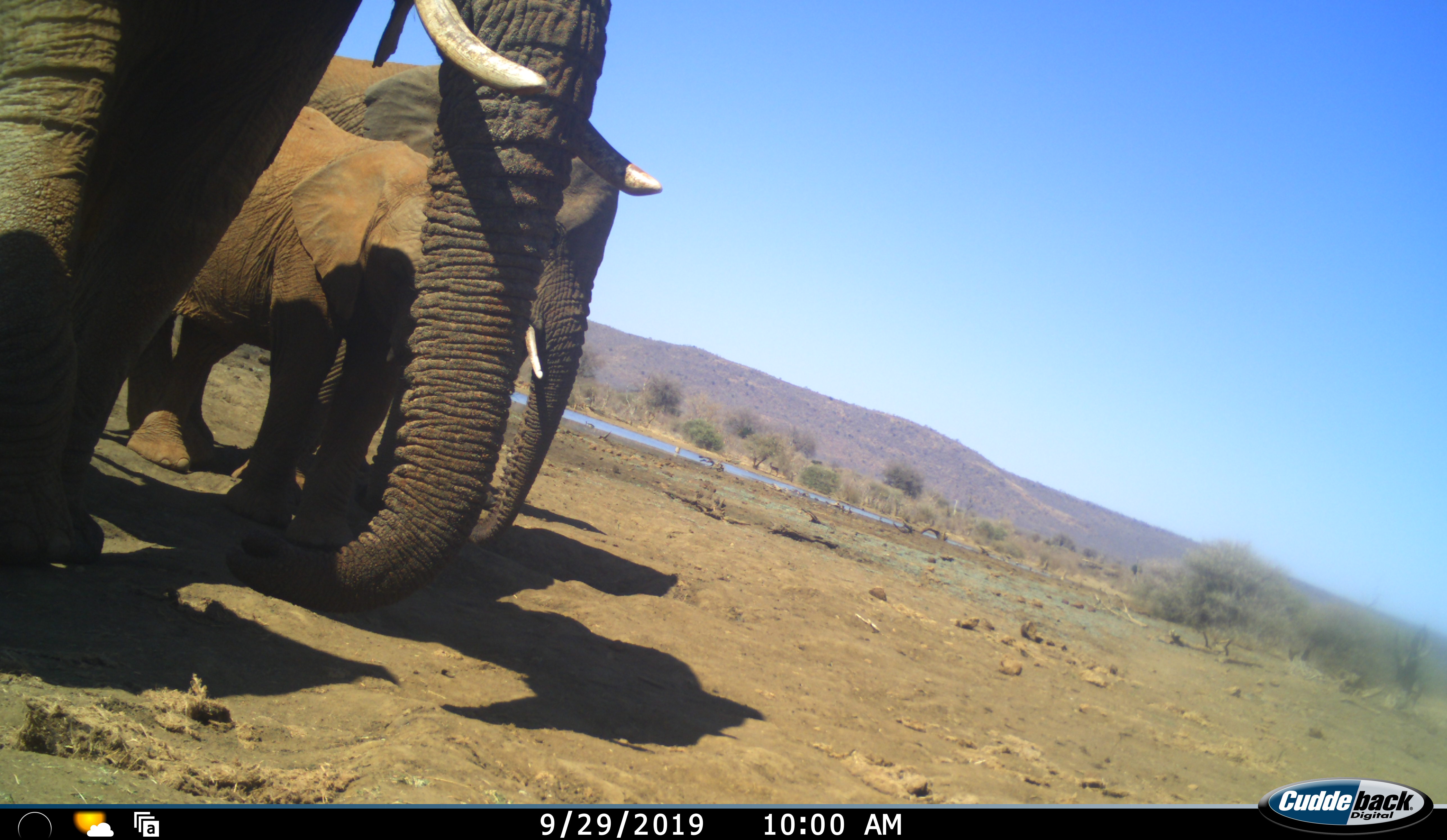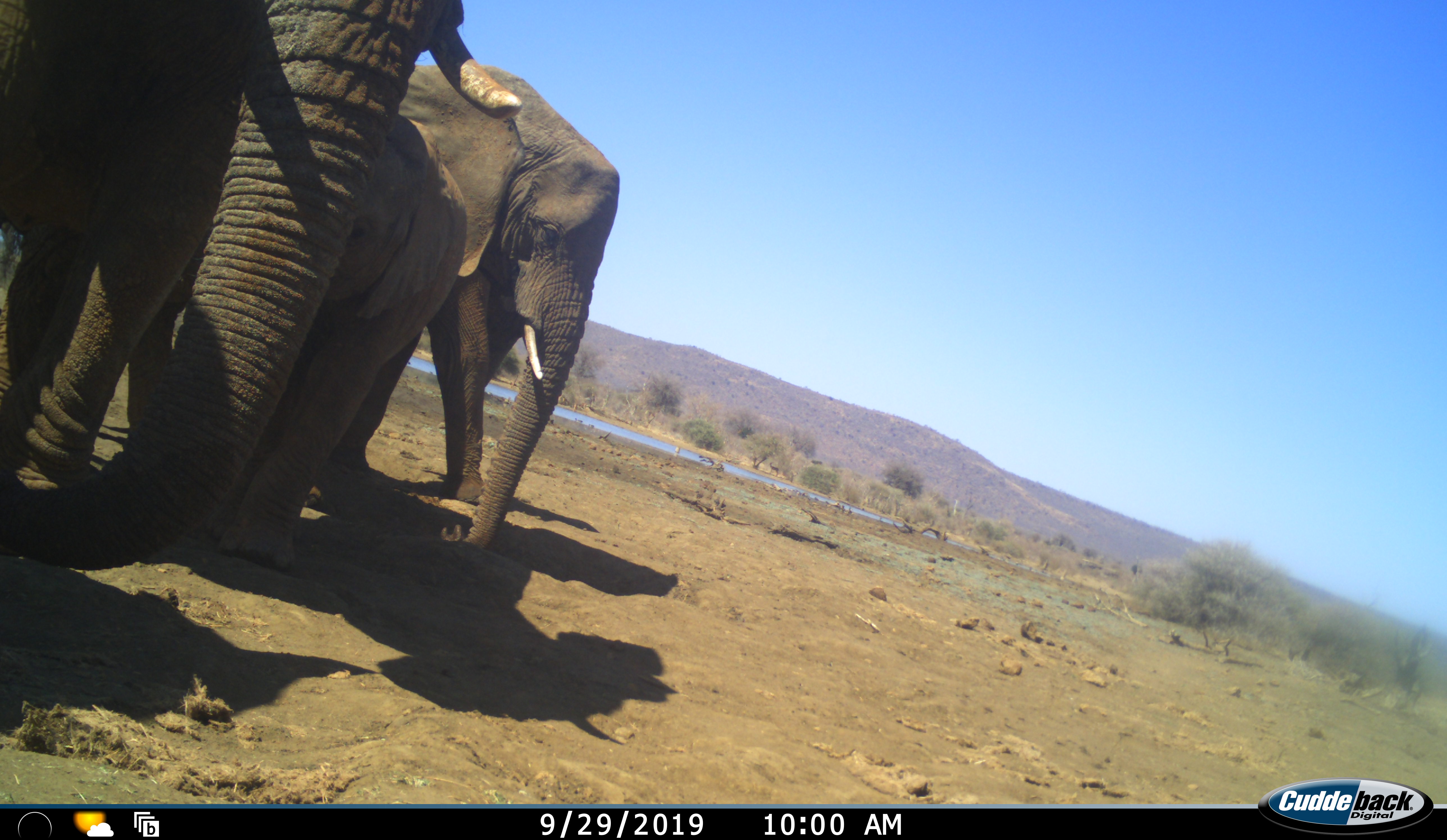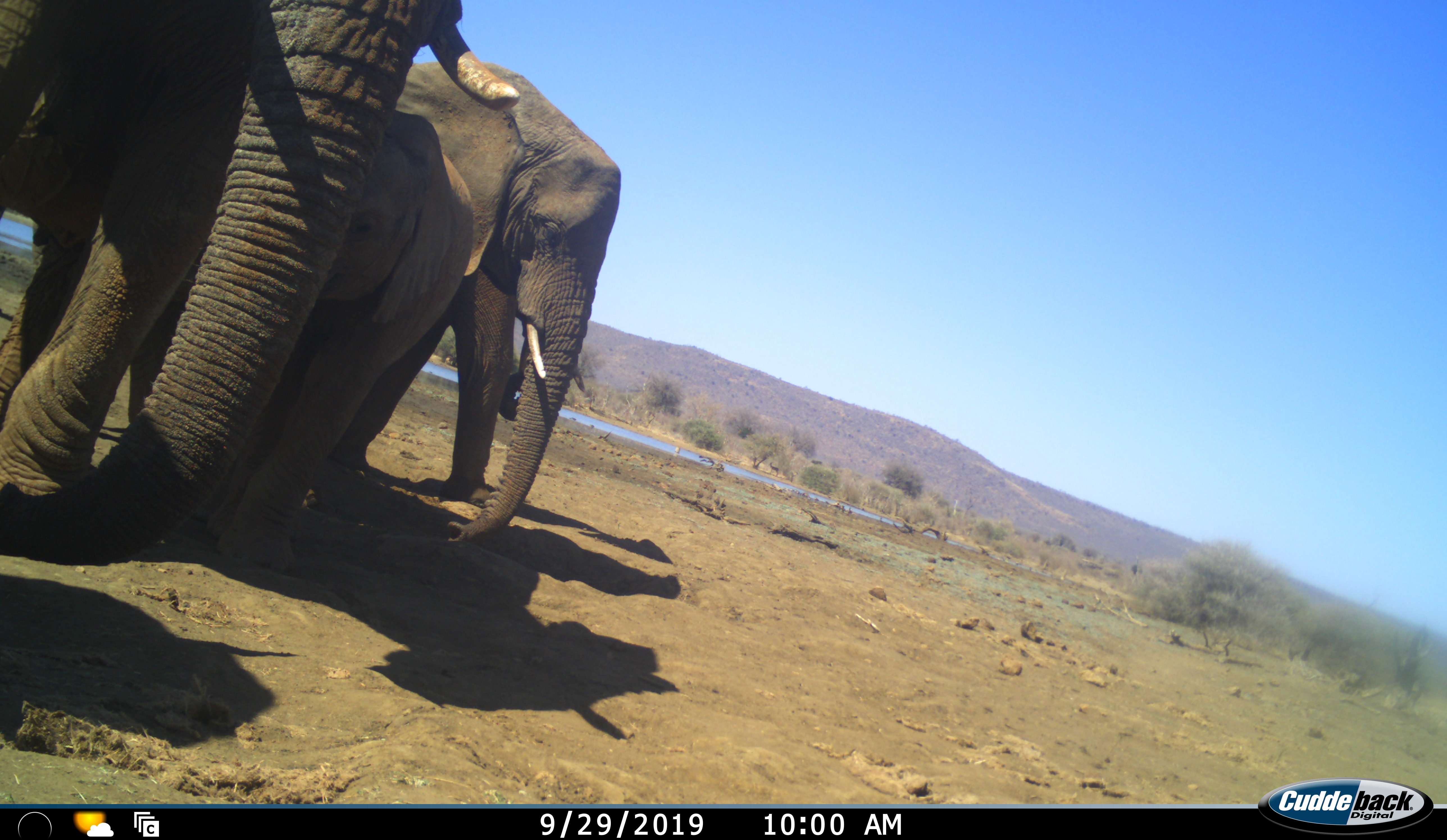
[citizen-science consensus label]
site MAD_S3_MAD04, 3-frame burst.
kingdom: Animalia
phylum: Chordata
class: Mammalia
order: Proboscidea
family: Elephantidae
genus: Loxodonta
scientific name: Loxodonta africana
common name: african bush elephant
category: elephant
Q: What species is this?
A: Elephant (african bush elephant) (Loxodonta africana).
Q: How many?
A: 3.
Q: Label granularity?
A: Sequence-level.